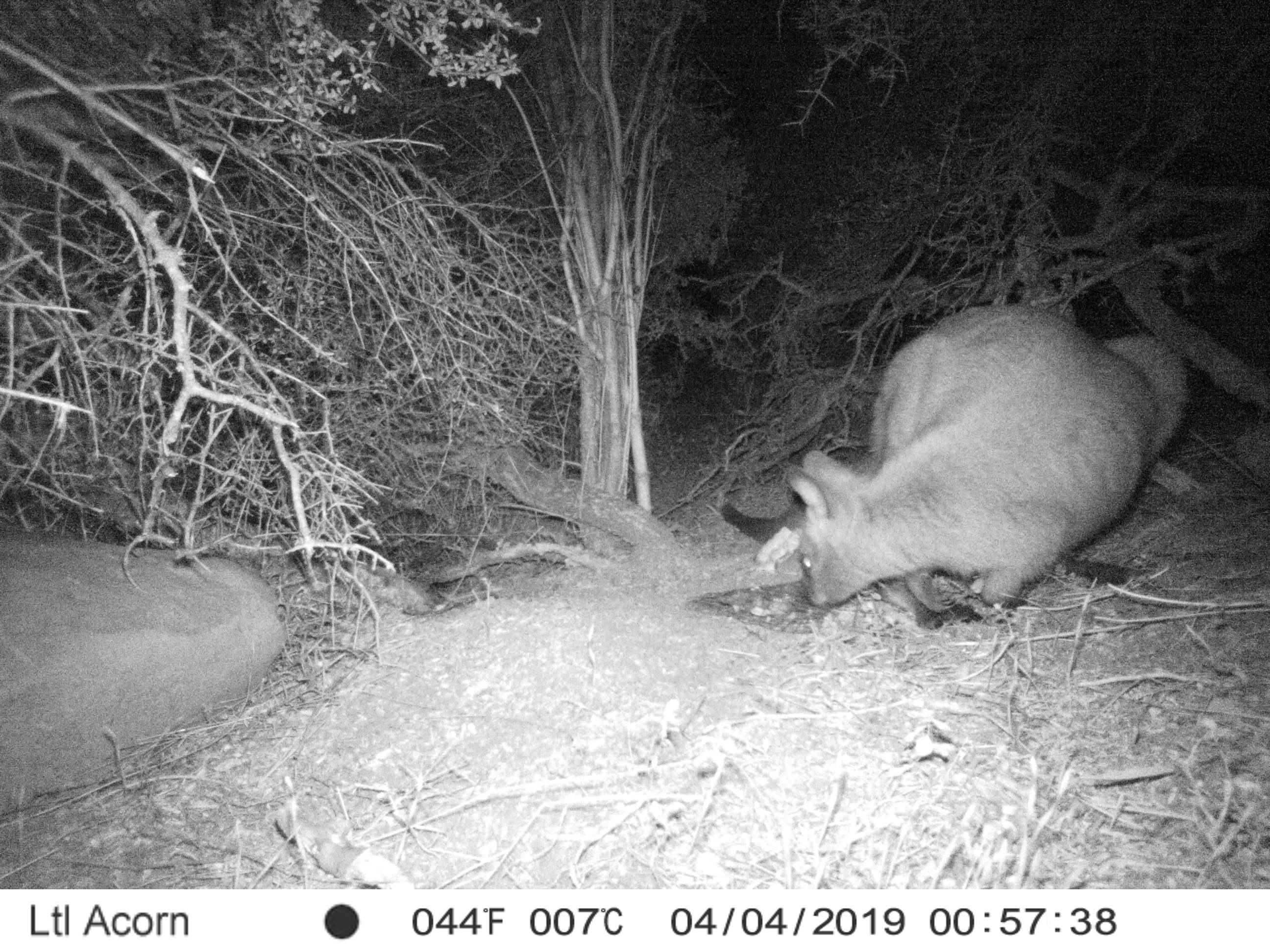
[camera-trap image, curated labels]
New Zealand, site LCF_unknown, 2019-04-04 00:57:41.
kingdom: Animalia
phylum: Chordata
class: Mammalia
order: Diprotodontia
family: Macropodidae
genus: Notamacropus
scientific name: Notamacropus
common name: wallaby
Wallaby (Notamacropus).